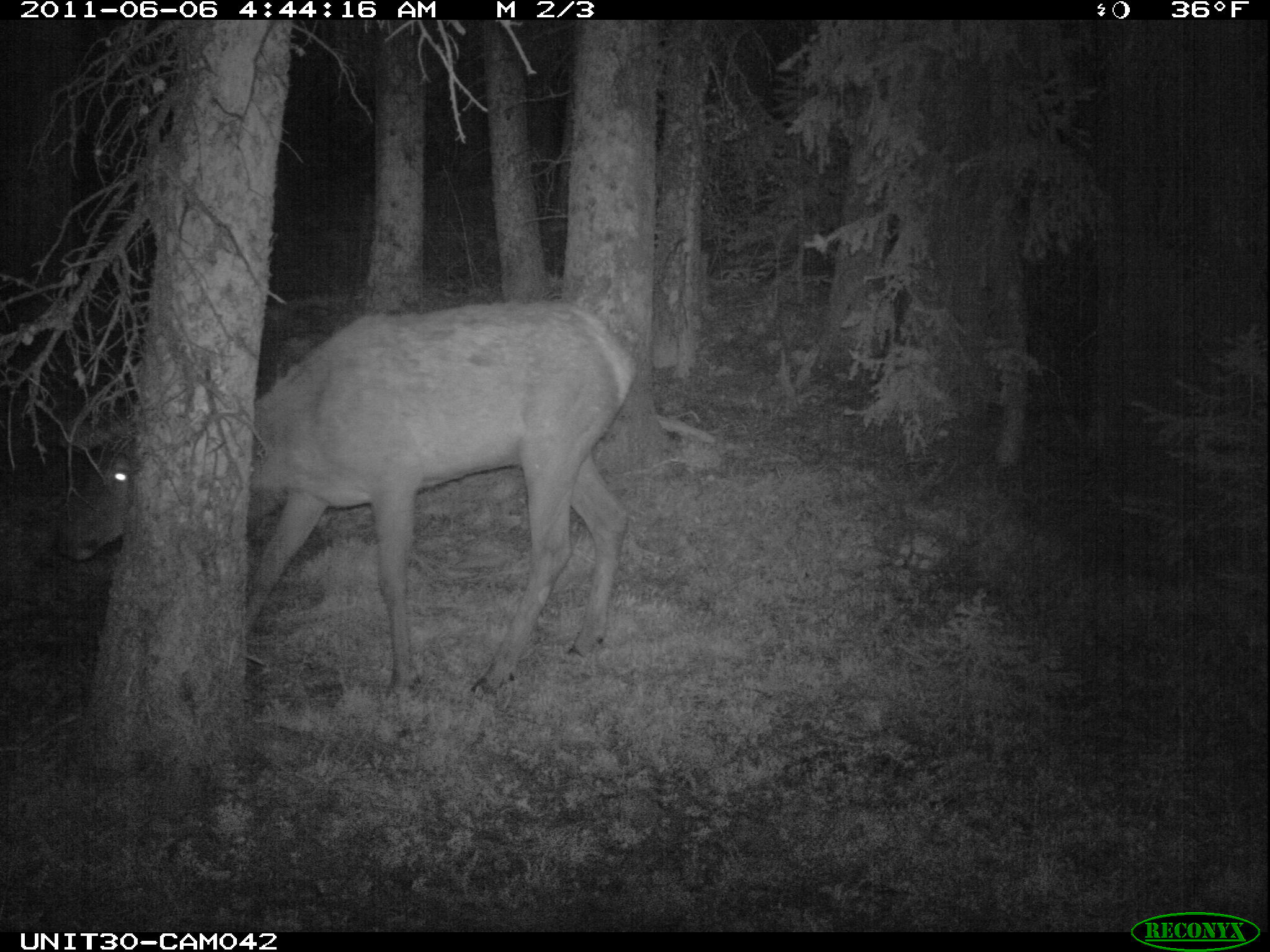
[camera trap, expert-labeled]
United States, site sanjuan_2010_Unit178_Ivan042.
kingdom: Animalia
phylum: Chordata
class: Mammalia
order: Artiodactyla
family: Cervidae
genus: Cervus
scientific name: Cervus elaphus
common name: red deer